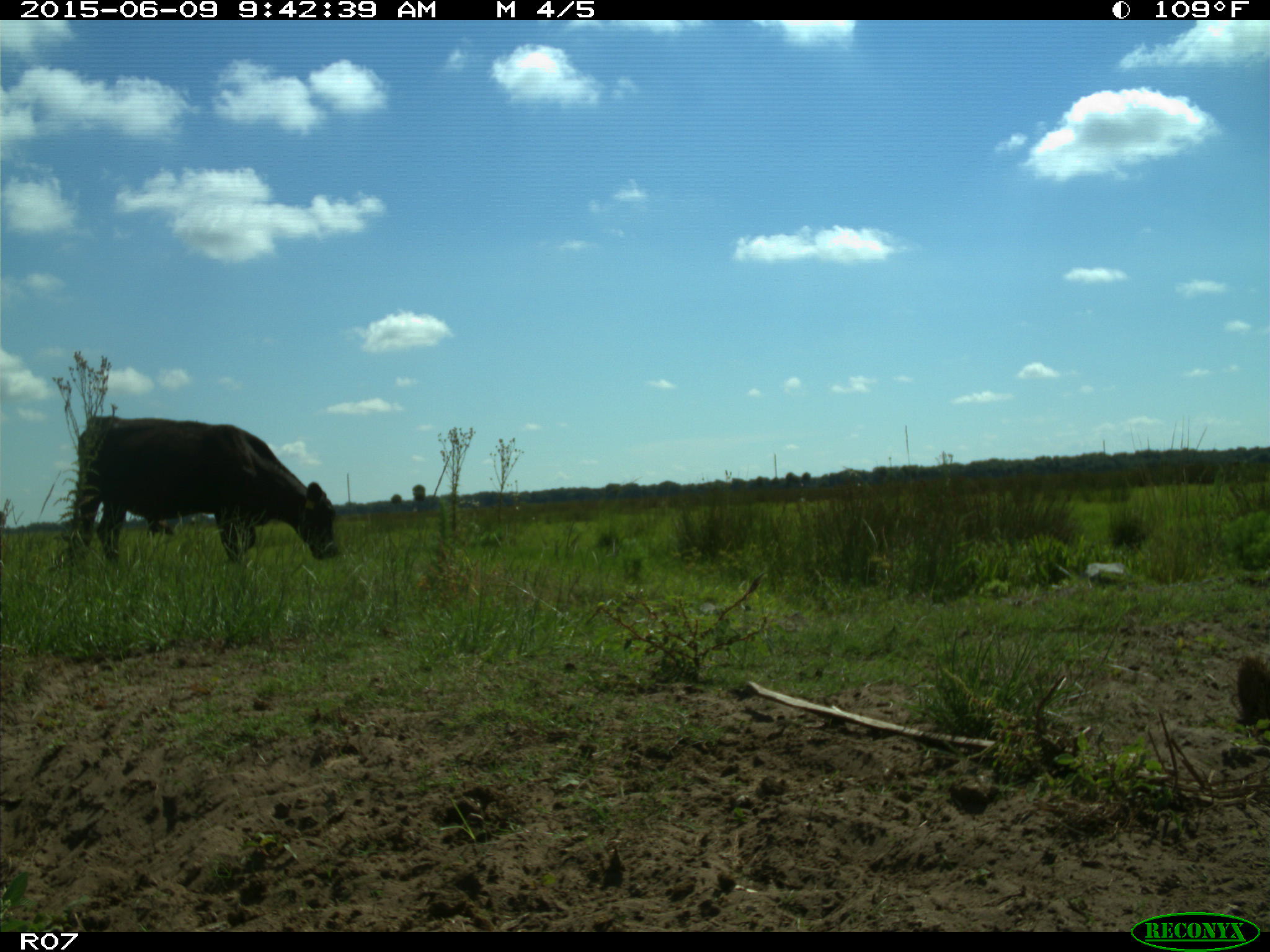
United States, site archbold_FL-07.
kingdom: Animalia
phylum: Chordata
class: Mammalia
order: Artiodactyla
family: Bovidae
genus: Bos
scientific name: Bos taurus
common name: domestic cow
Bos taurus (domestic cow).